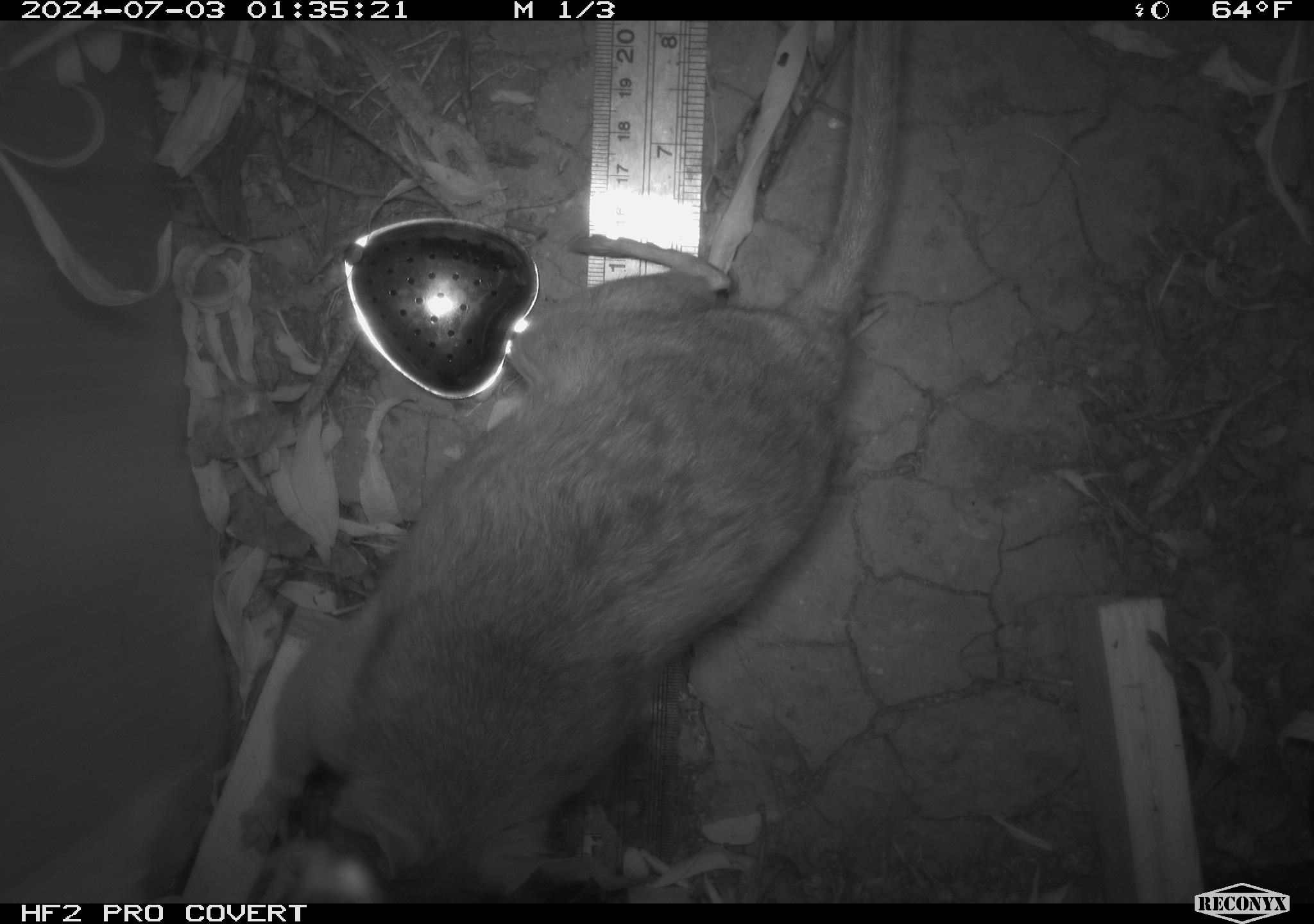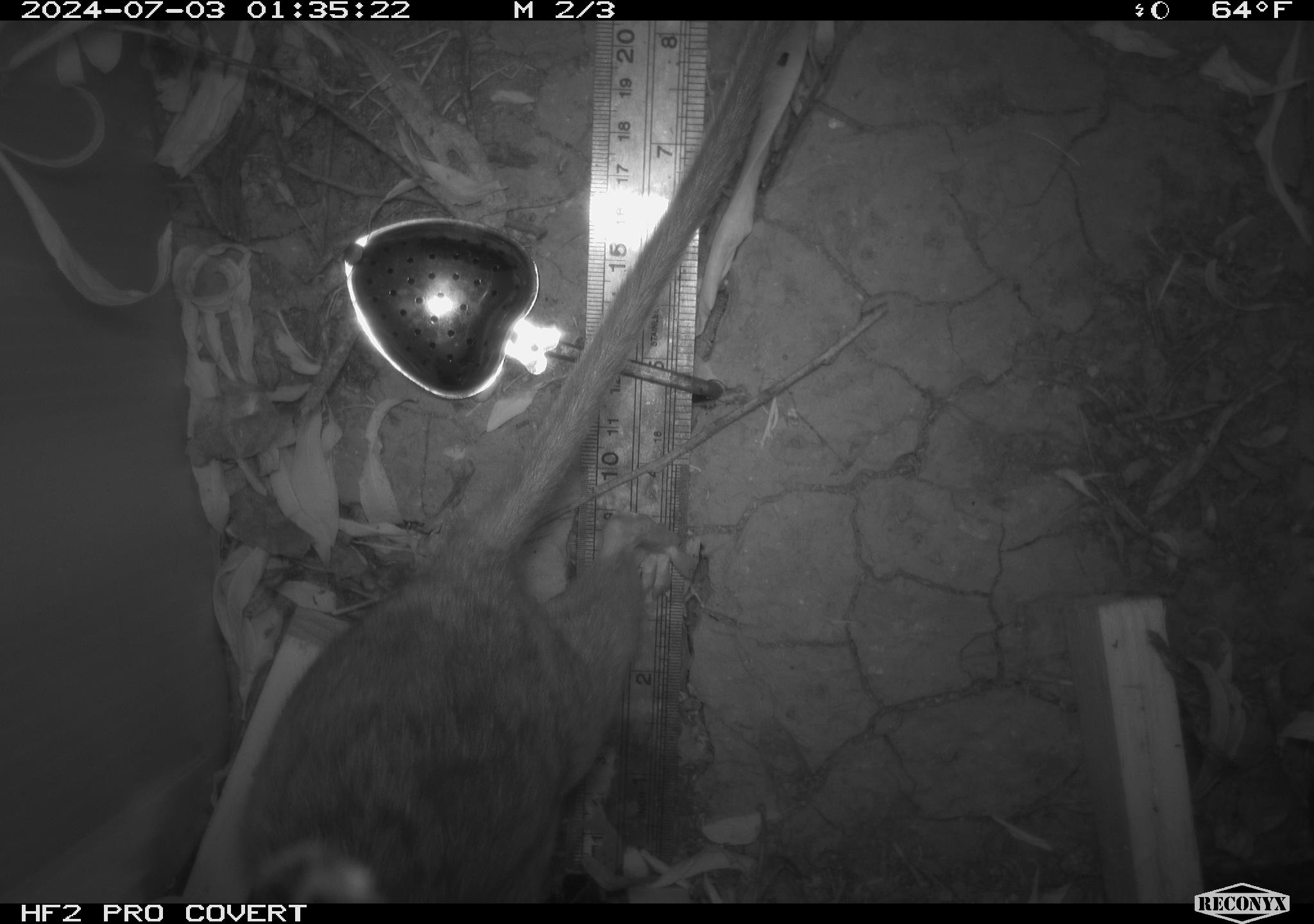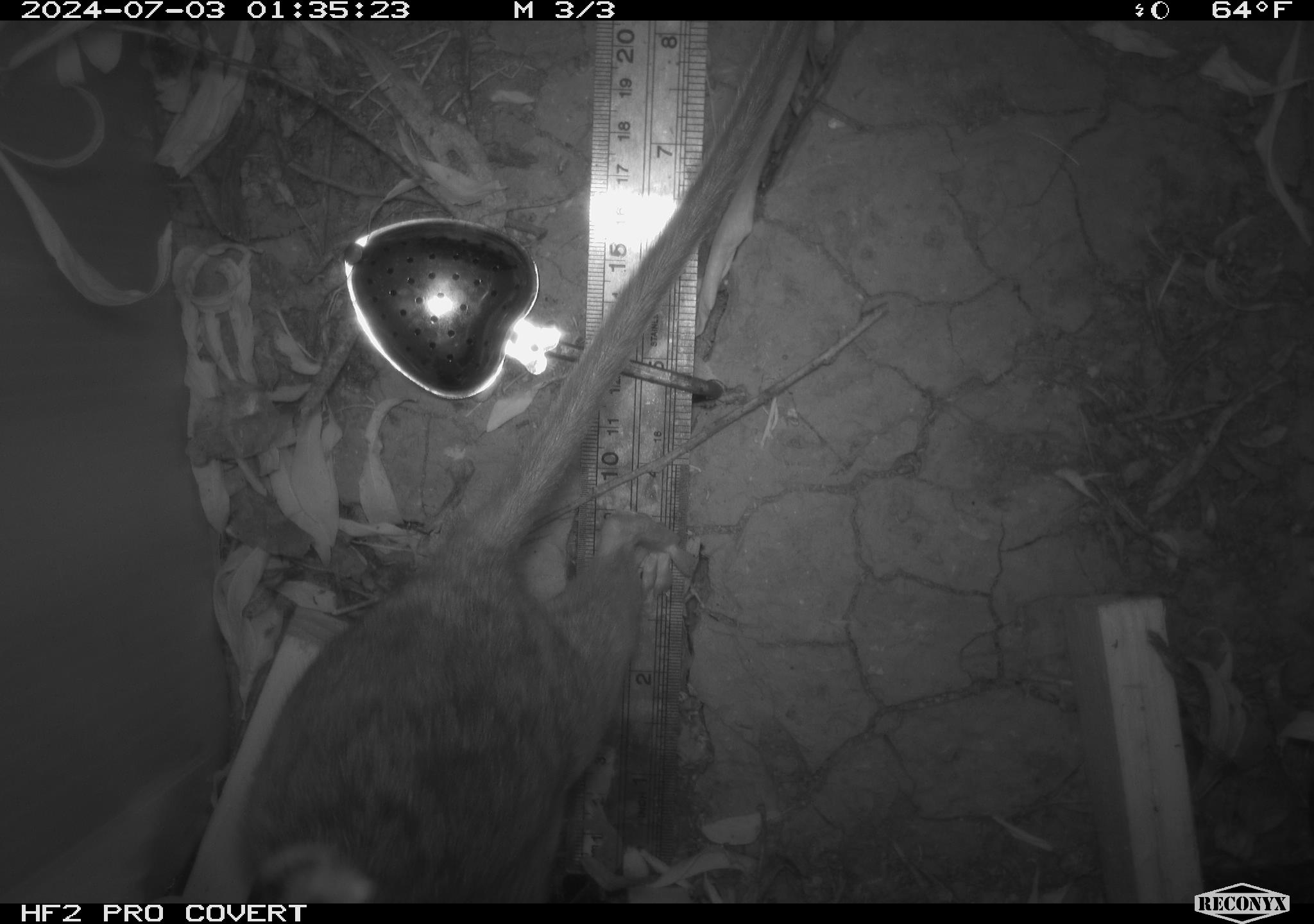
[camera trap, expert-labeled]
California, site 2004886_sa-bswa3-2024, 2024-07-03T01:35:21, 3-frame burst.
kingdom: Animalia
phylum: Chordata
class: Mammalia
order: Rodentia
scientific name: Rodentia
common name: woodrat or rat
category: woodrat or rat species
Woodrat or rat species (woodrat or rat) (Rodentia).